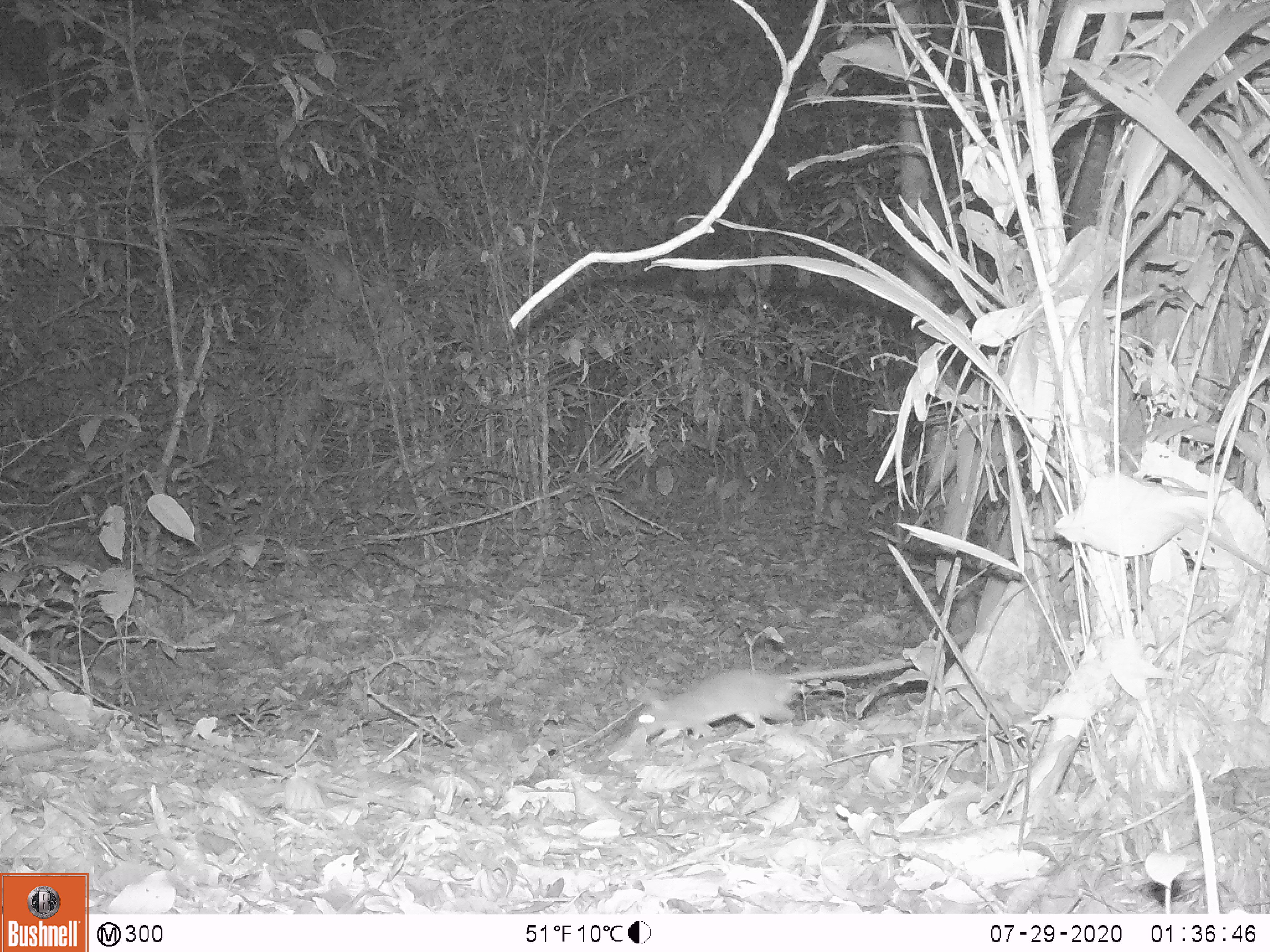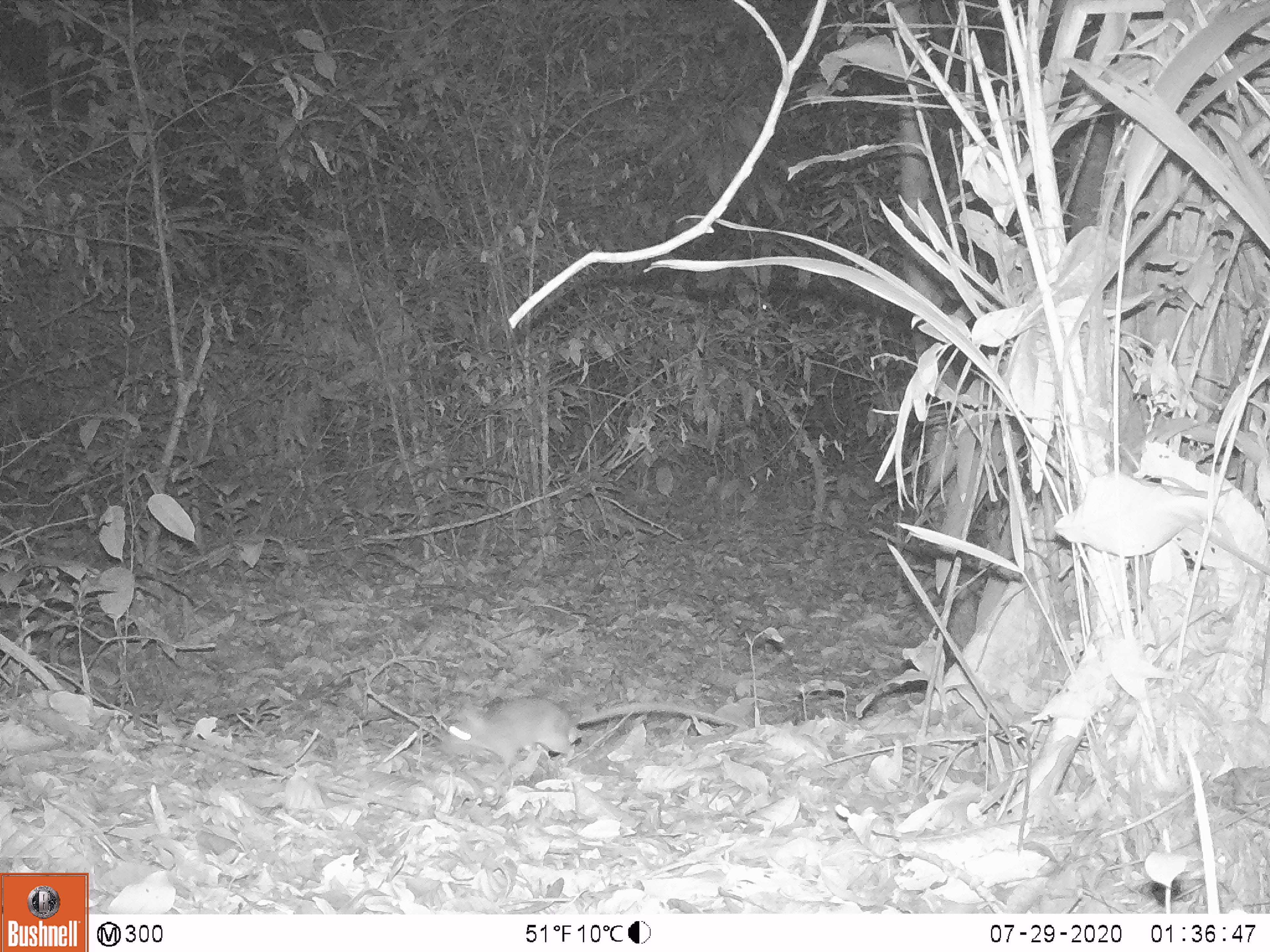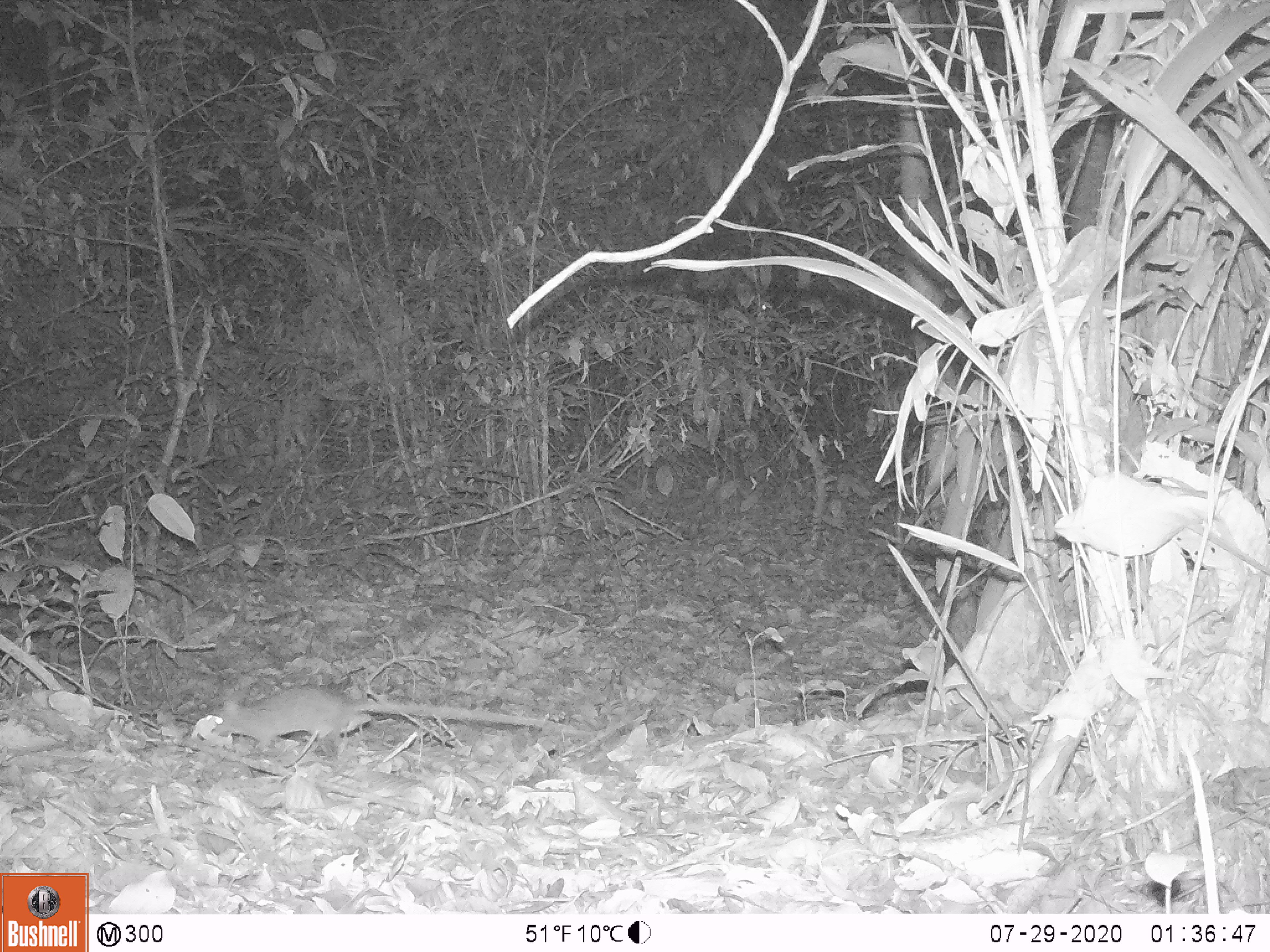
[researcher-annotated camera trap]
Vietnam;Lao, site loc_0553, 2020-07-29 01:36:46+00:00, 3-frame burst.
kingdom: Animalia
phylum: Chordata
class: Mammalia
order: Rodentia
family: Muridae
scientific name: Muridae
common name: old-world mice and rats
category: unidentified murid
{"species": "unidentified murid (old-world mice and rats) (Muridae)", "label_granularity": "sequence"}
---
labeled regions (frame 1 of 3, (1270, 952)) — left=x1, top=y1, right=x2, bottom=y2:
unidentified murid: left=634, top=658, right=914, bottom=740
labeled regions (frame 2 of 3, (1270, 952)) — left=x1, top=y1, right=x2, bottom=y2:
unidentified murid: left=439, top=698, right=750, bottom=771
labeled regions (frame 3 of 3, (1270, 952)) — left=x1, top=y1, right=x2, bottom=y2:
unidentified murid: left=206, top=686, right=593, bottom=754